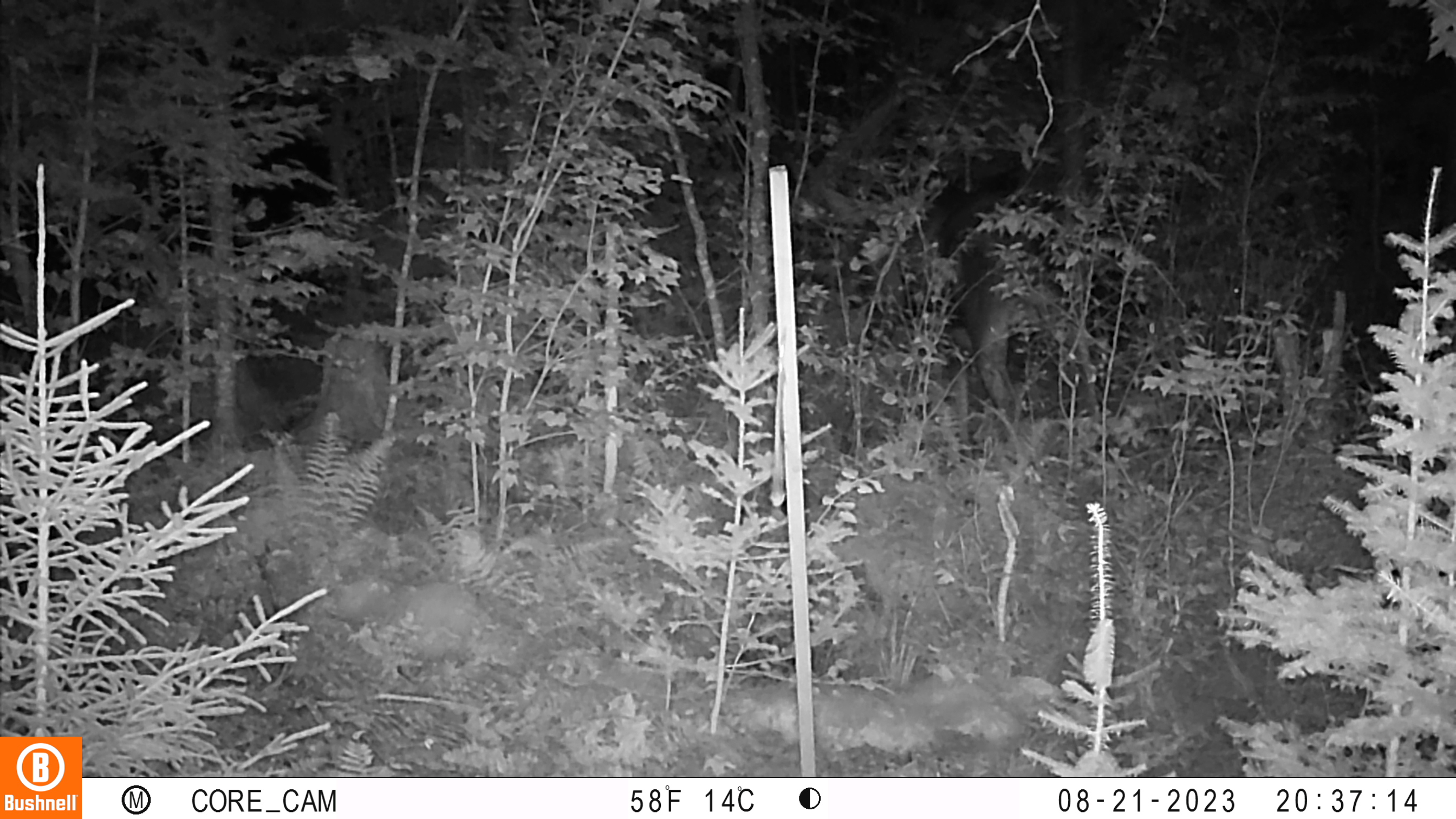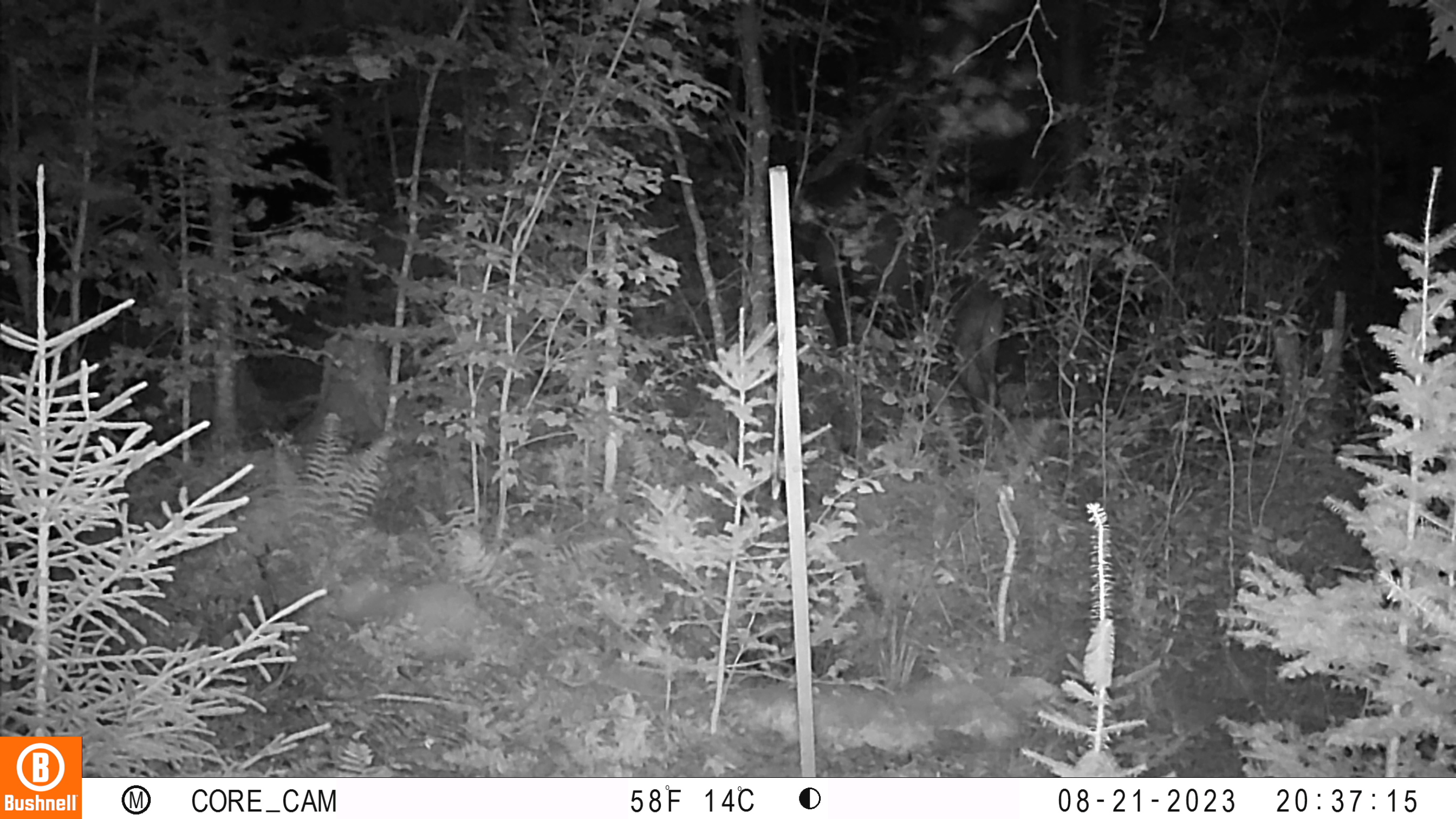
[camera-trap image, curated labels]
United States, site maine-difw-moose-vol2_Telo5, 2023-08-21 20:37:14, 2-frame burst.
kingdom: Animalia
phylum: Chordata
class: Mammalia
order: Artiodactyla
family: Cervidae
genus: Alces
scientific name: Alces alces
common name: moose